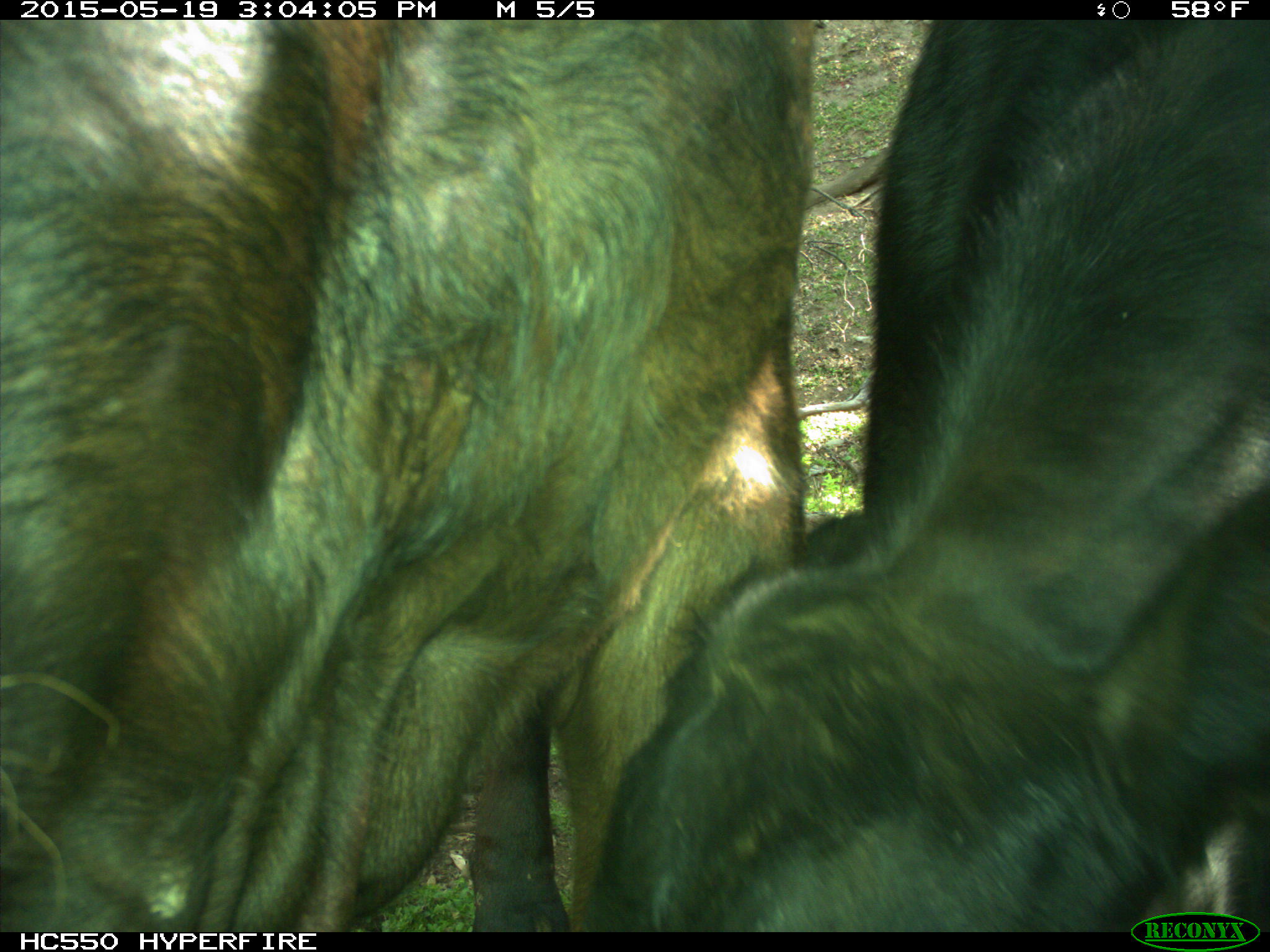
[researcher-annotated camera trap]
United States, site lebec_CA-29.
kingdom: Animalia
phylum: Chordata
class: Mammalia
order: Artiodactyla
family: Bovidae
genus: Bos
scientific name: Bos taurus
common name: domestic cow